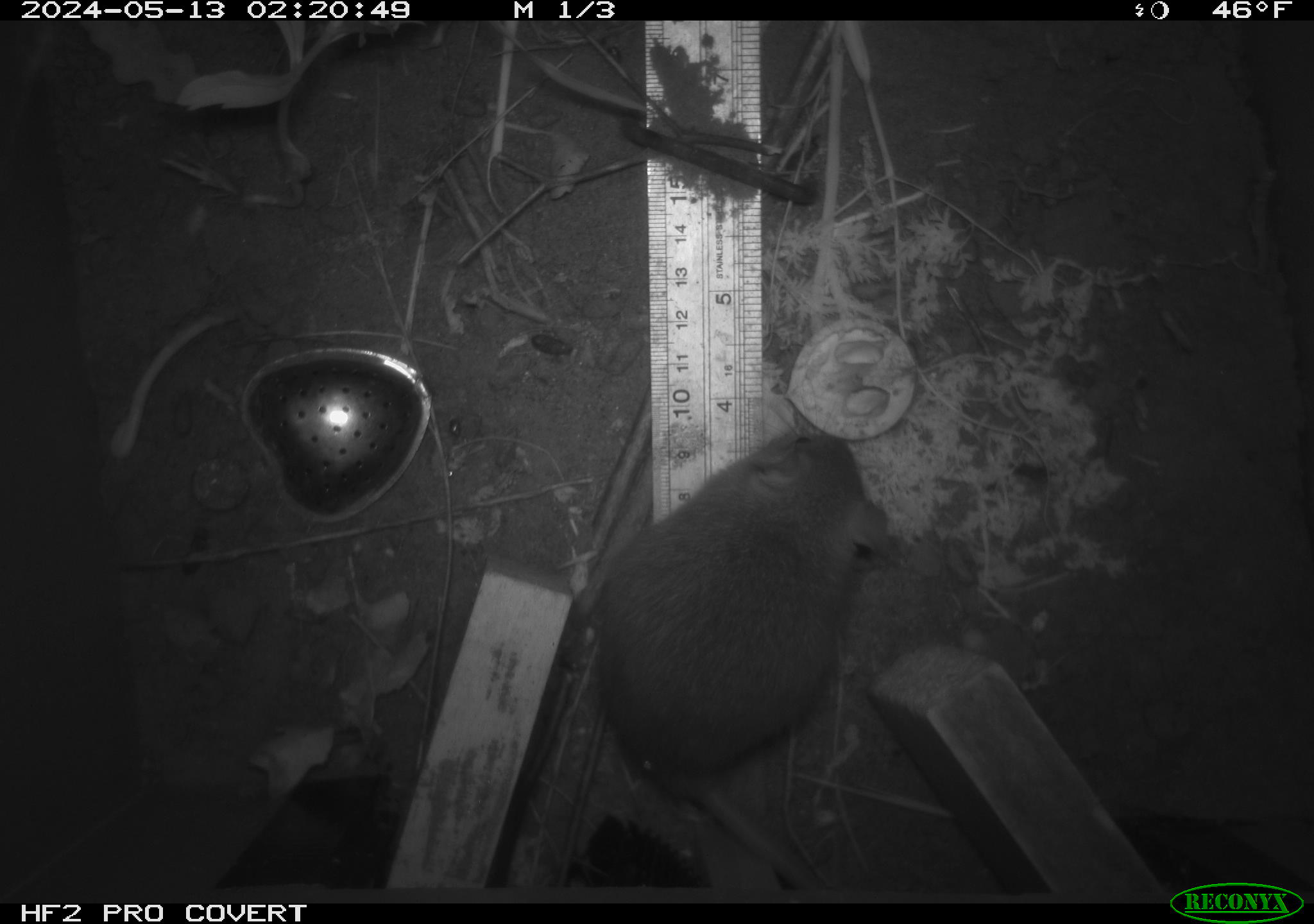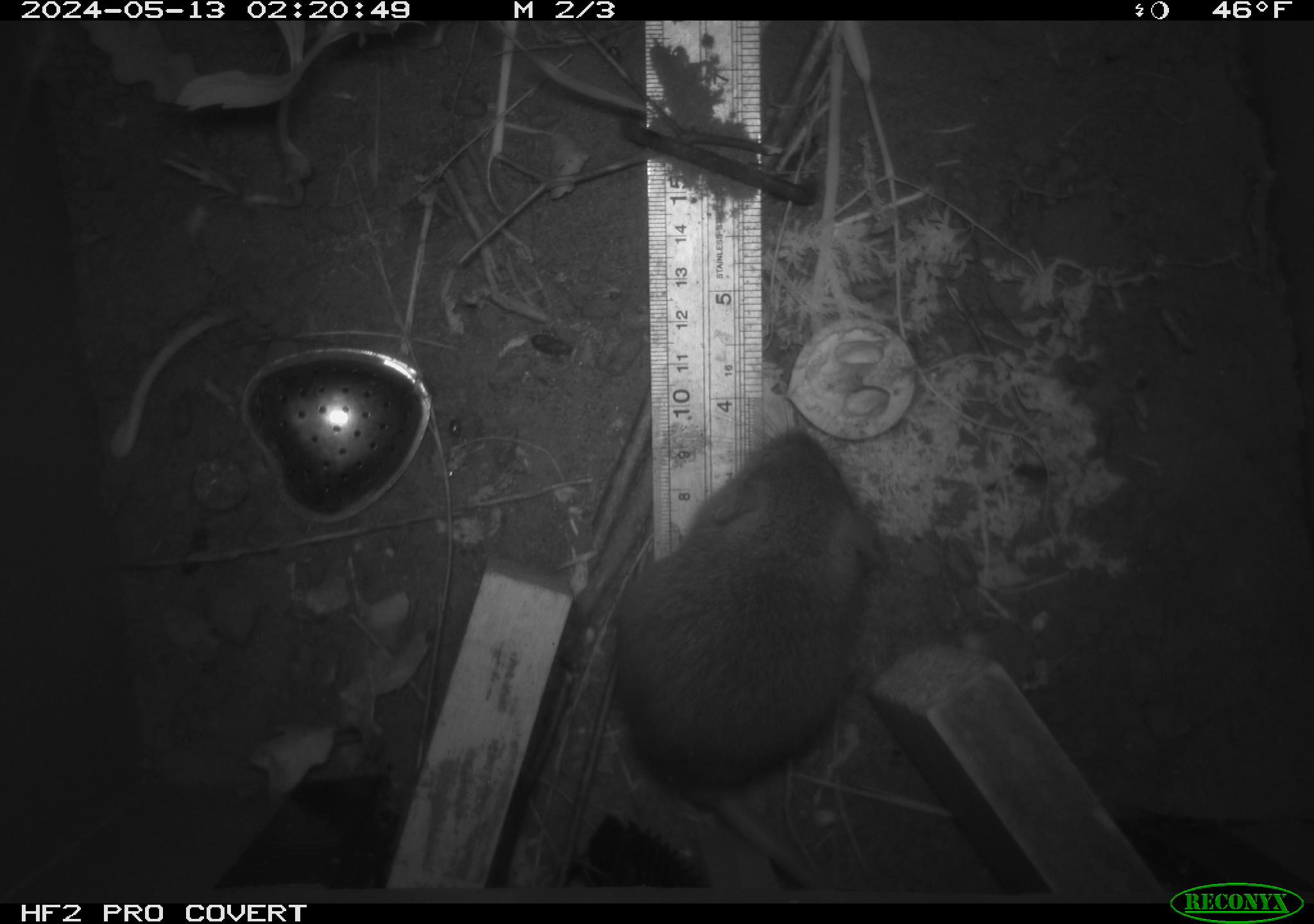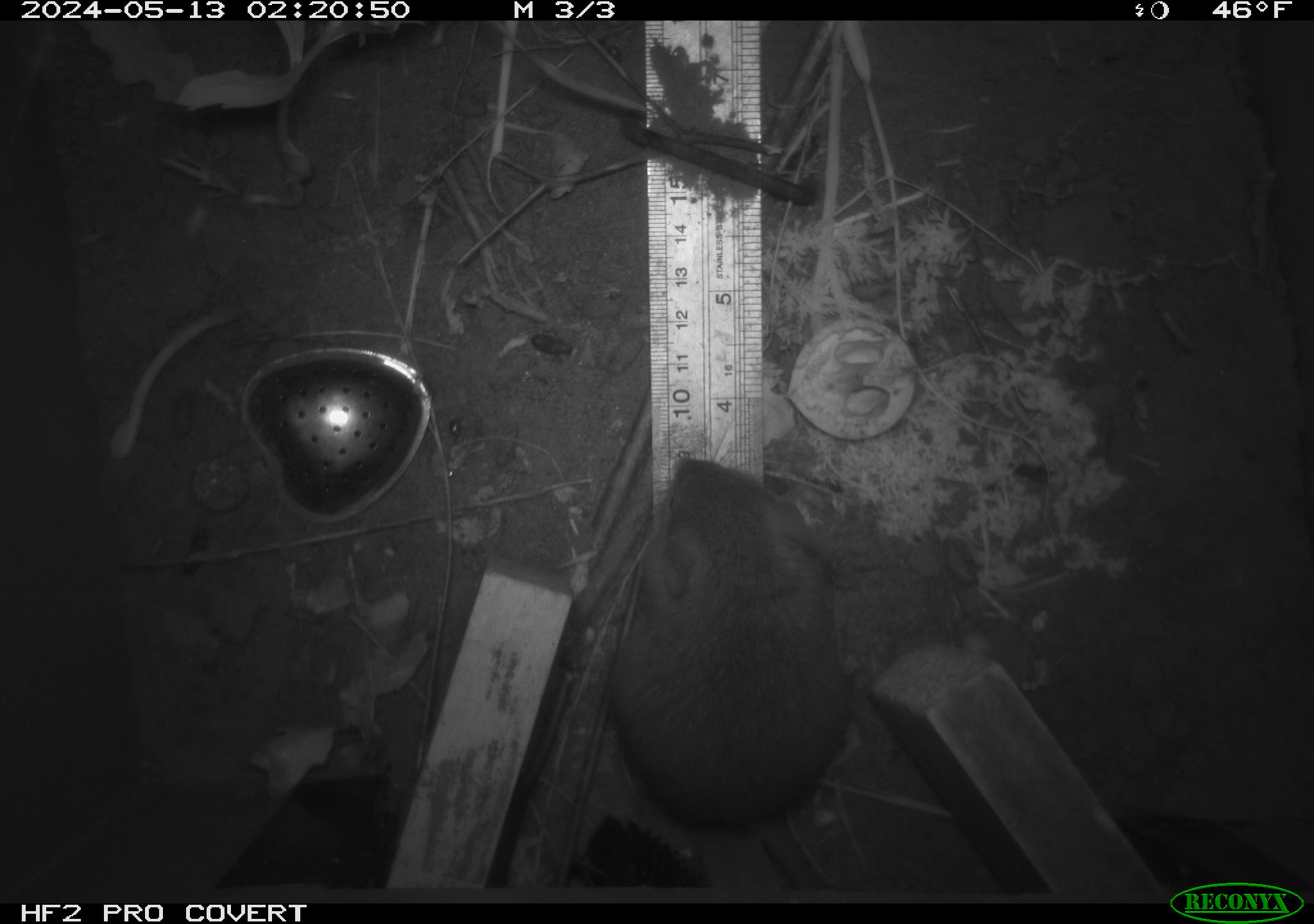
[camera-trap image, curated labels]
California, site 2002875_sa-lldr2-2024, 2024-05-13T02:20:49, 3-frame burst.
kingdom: Animalia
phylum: Chordata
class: Mammalia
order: Rodentia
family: Muridae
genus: Rattus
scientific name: Rattus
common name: rat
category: rattus species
Rattus species (rat) (Rattus).